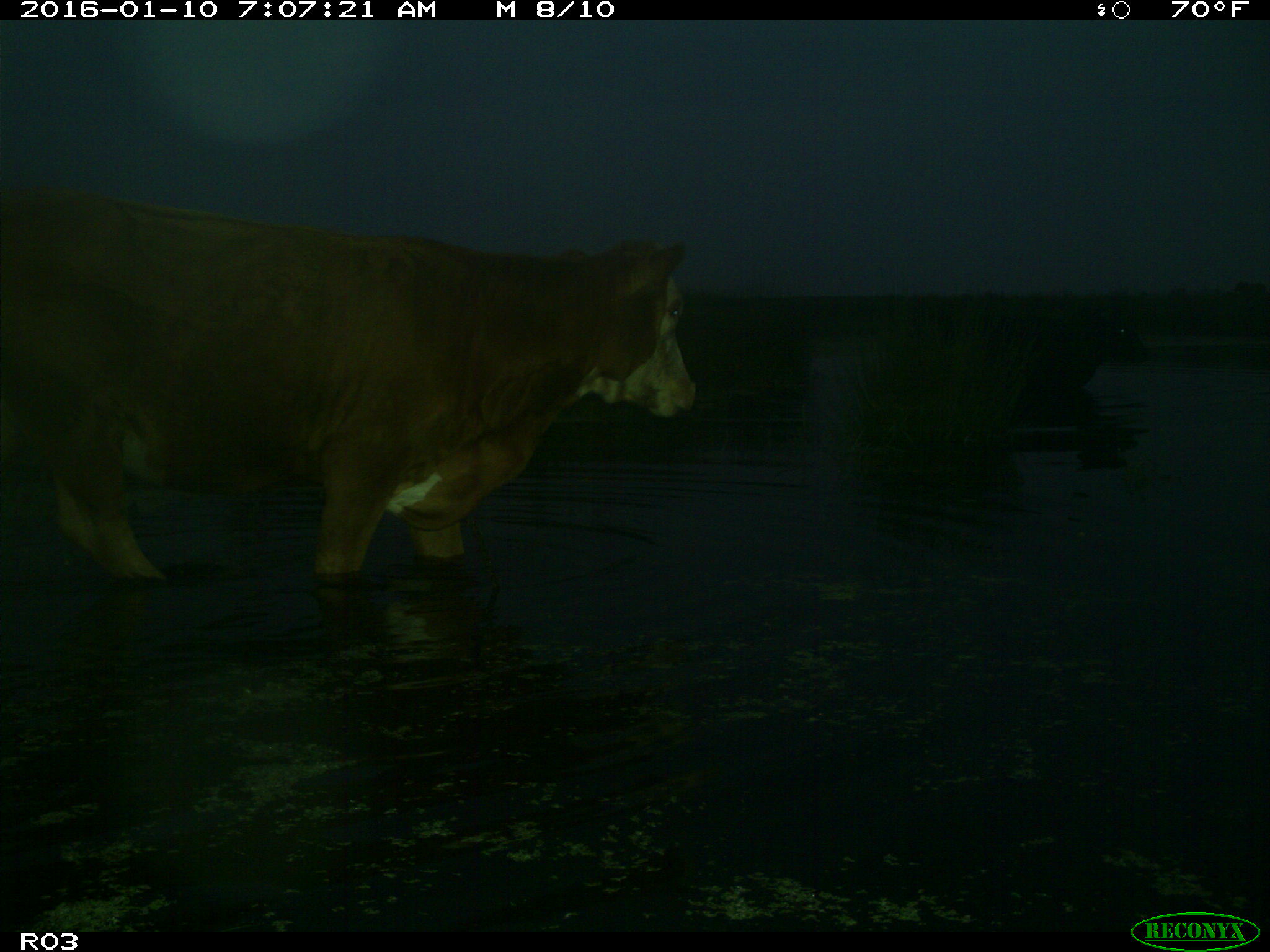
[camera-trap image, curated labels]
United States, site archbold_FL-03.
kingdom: Animalia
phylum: Chordata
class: Mammalia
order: Artiodactyla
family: Bovidae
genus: Bos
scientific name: Bos taurus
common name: domestic cow